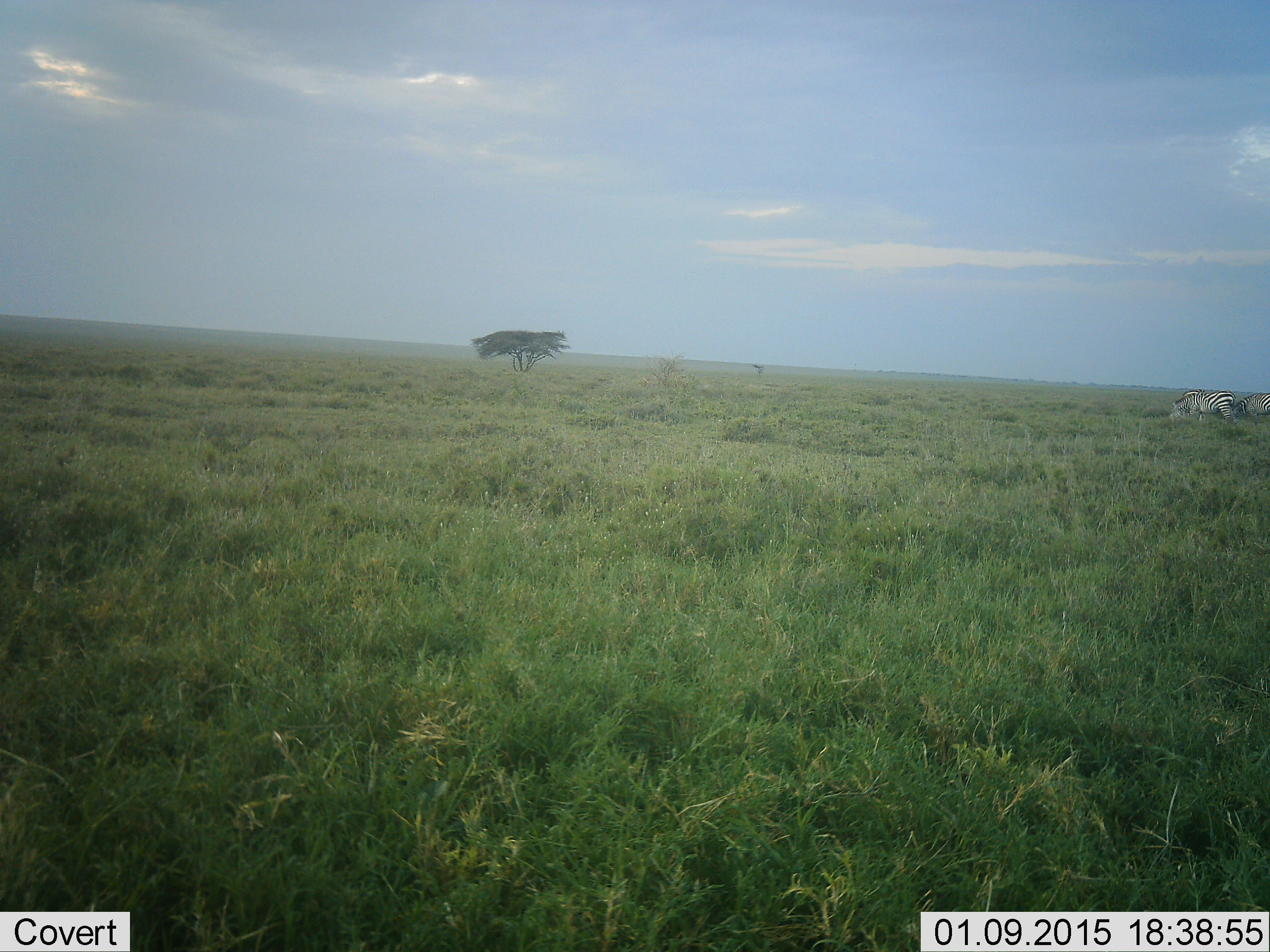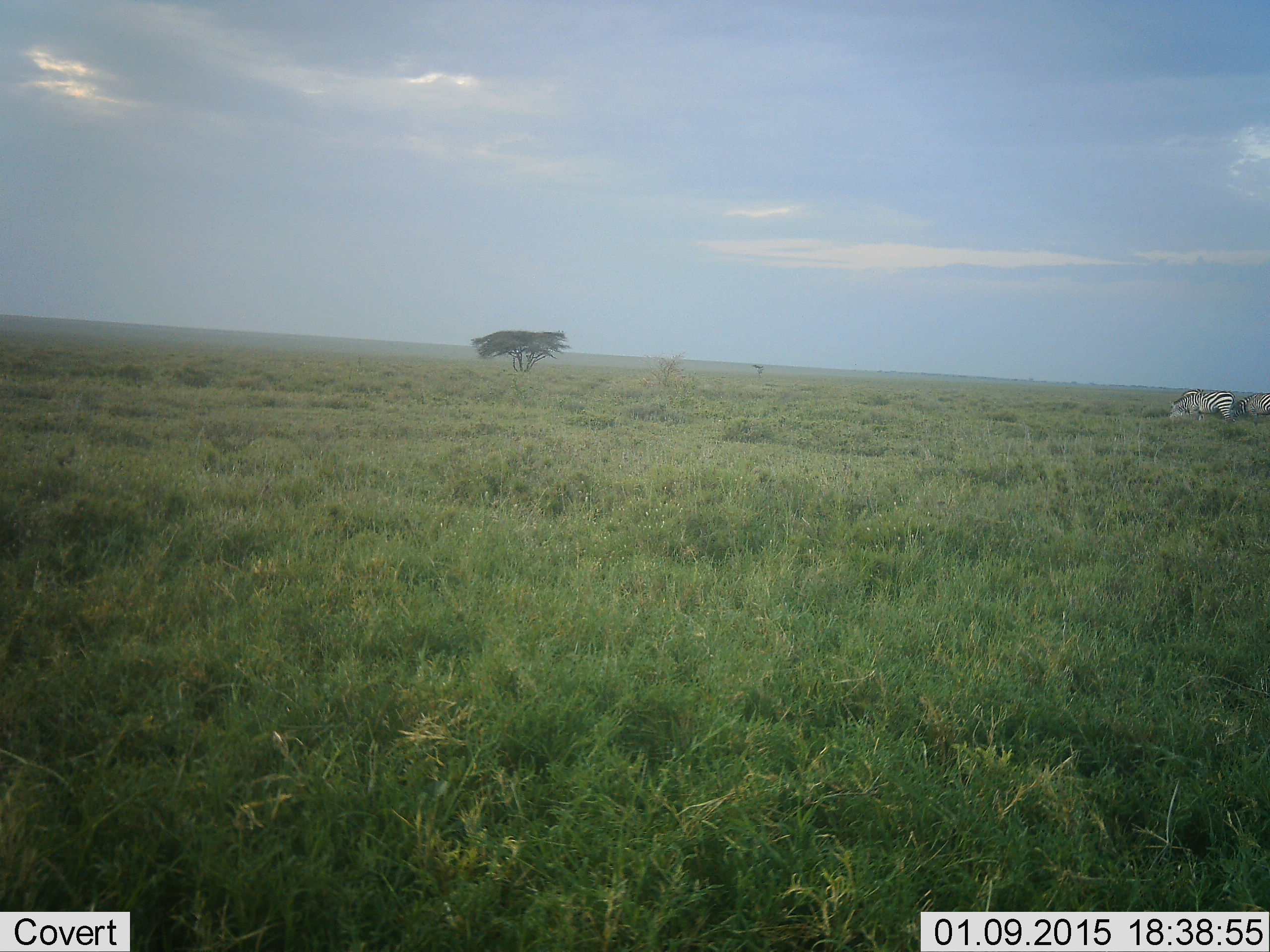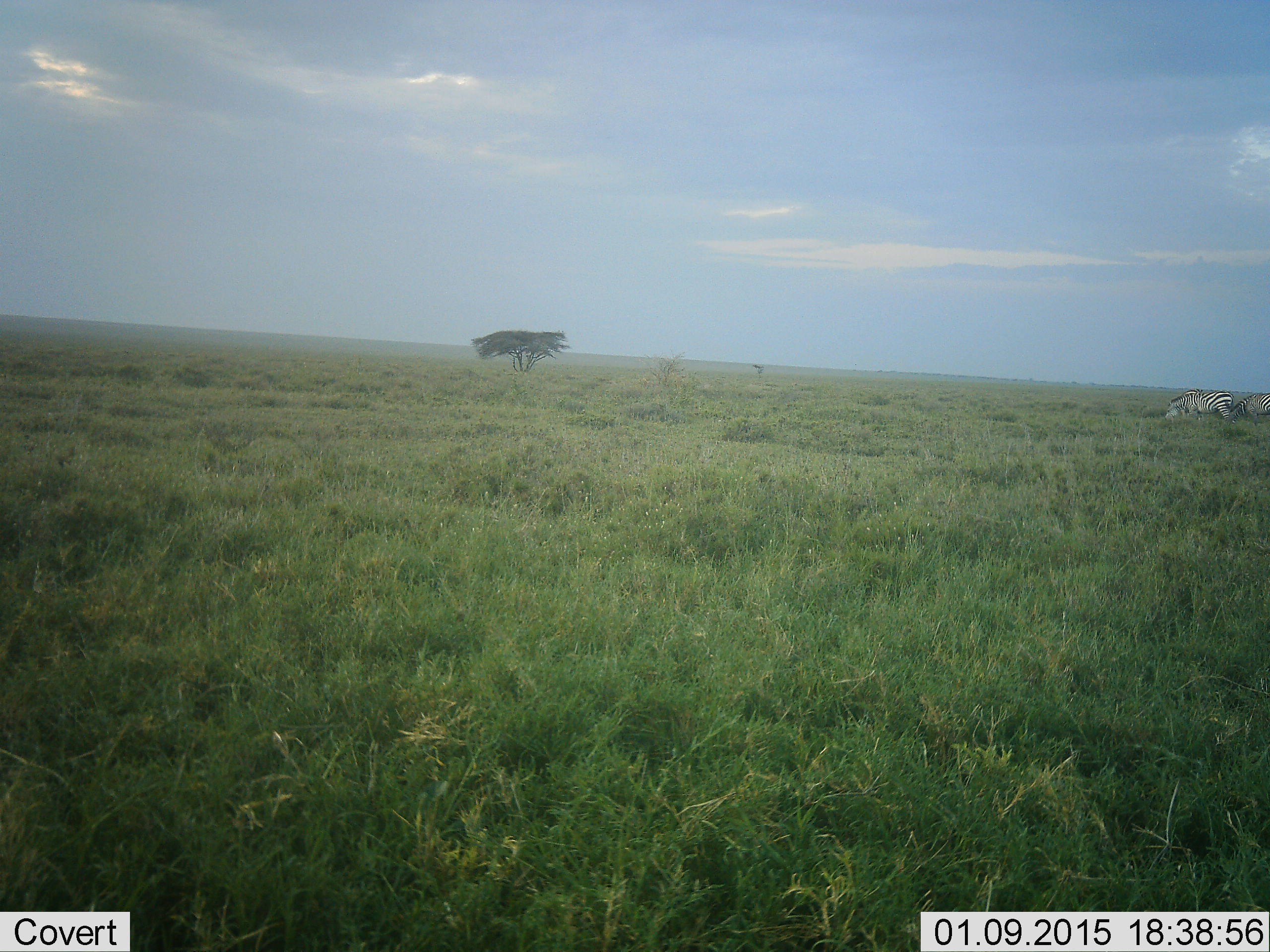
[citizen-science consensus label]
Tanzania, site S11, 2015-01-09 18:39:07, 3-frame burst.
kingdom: Animalia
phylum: Chordata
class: Mammalia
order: Perissodactyla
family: Equidae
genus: Equus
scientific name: Equus quagga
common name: plains zebra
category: zebra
Zebra (plains zebra) (Equus quagga), count 2. Behavior (volunteer vote fractions): standing 40%, resting 10%, moving 0%, interacting 0%. Young present (vote fraction): 0%. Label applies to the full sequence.